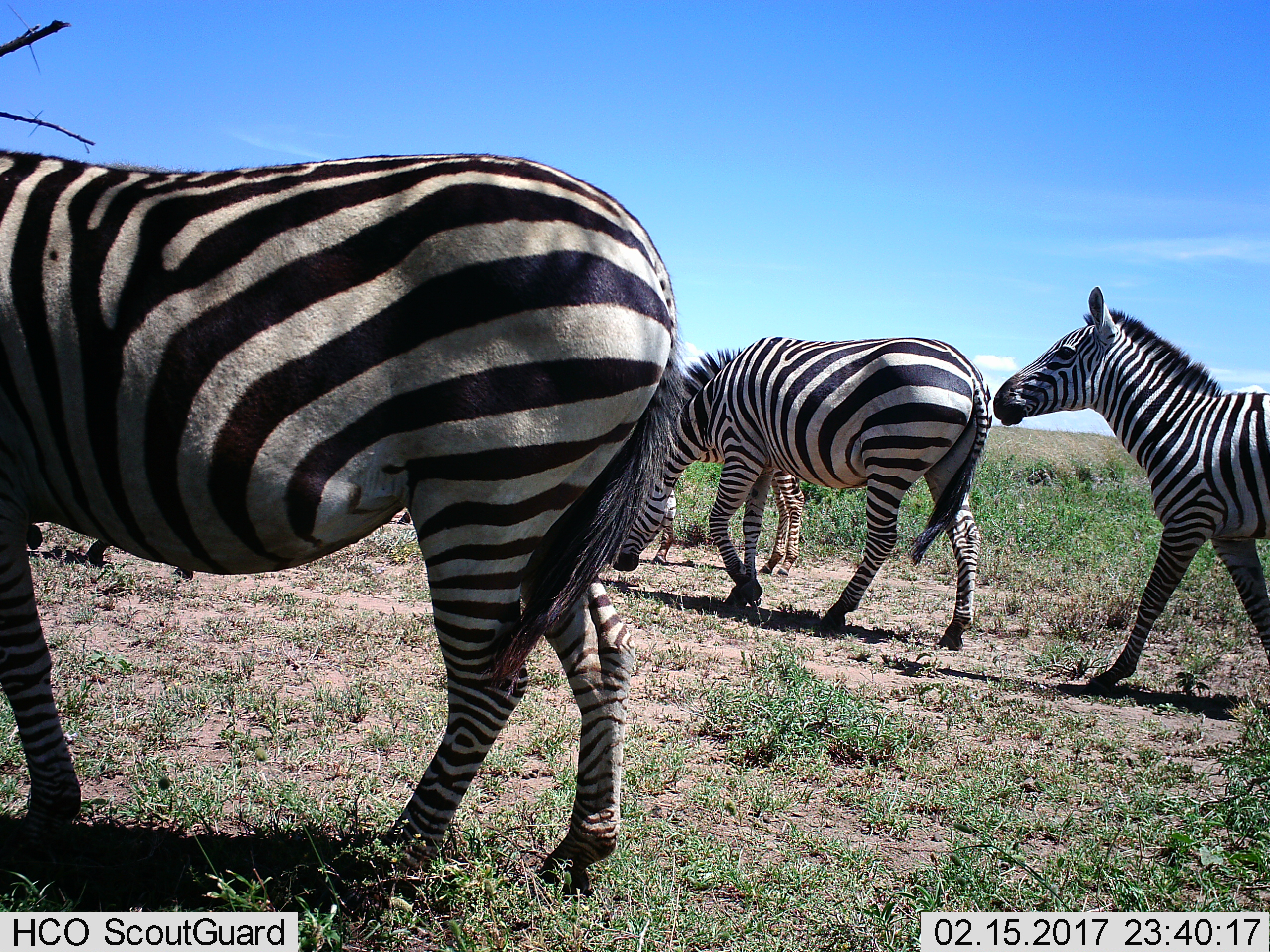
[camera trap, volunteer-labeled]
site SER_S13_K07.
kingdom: Animalia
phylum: Chordata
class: Mammalia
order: Perissodactyla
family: Equidae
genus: Equus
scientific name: Equus quagga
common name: plains zebra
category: zebraplains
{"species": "zebraplains (plains zebra) (Equus quagga)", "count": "5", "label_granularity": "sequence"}